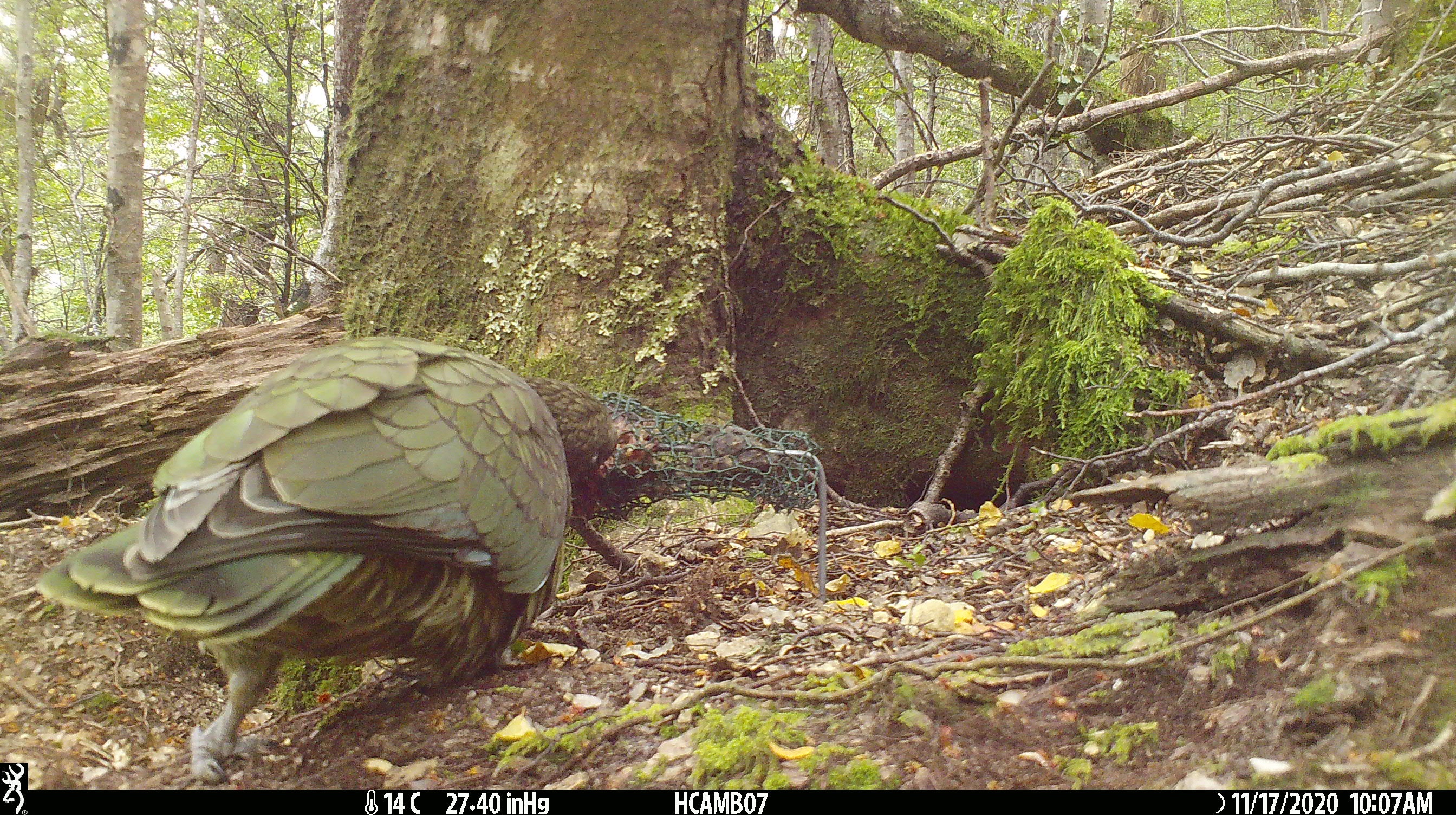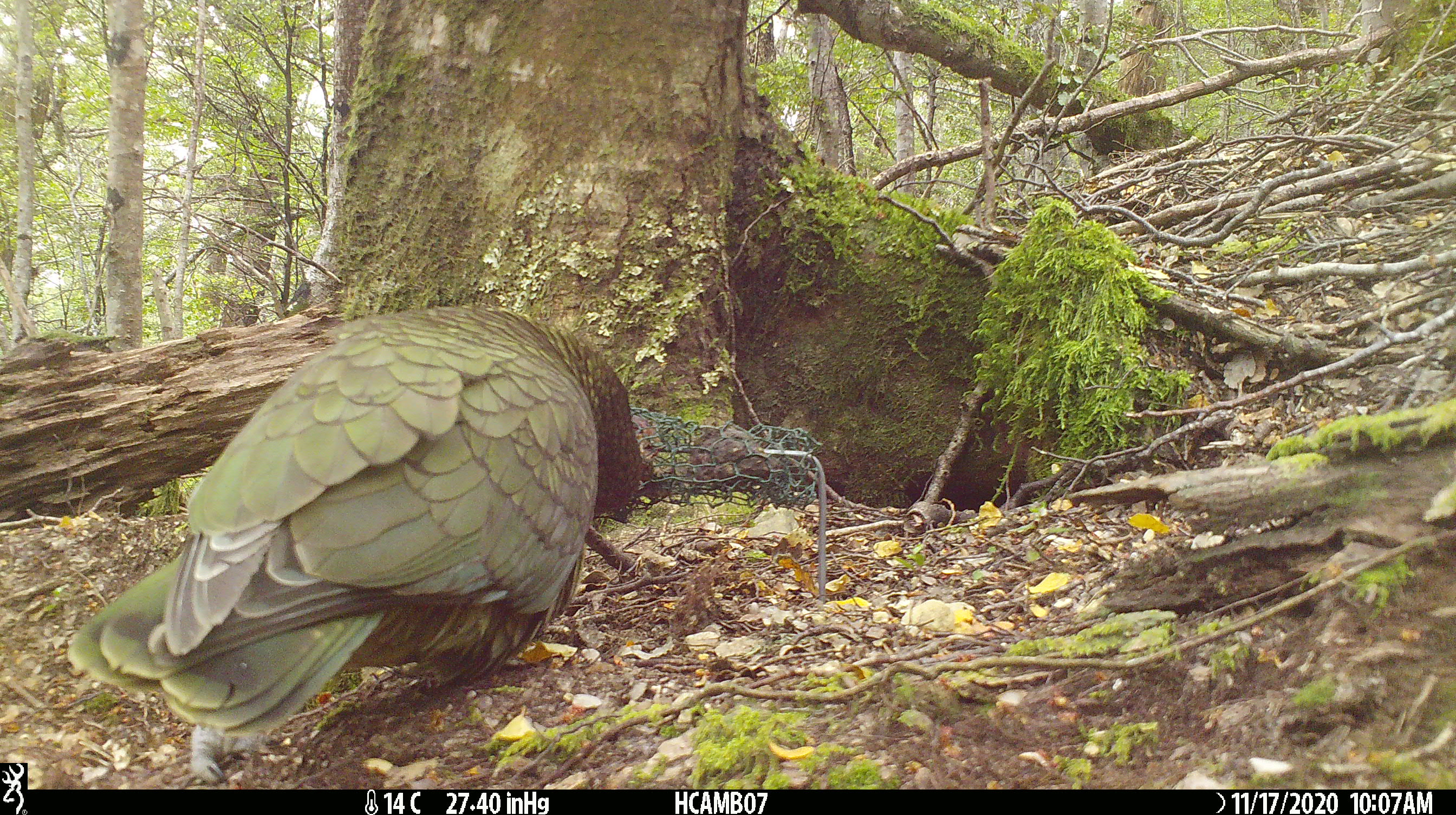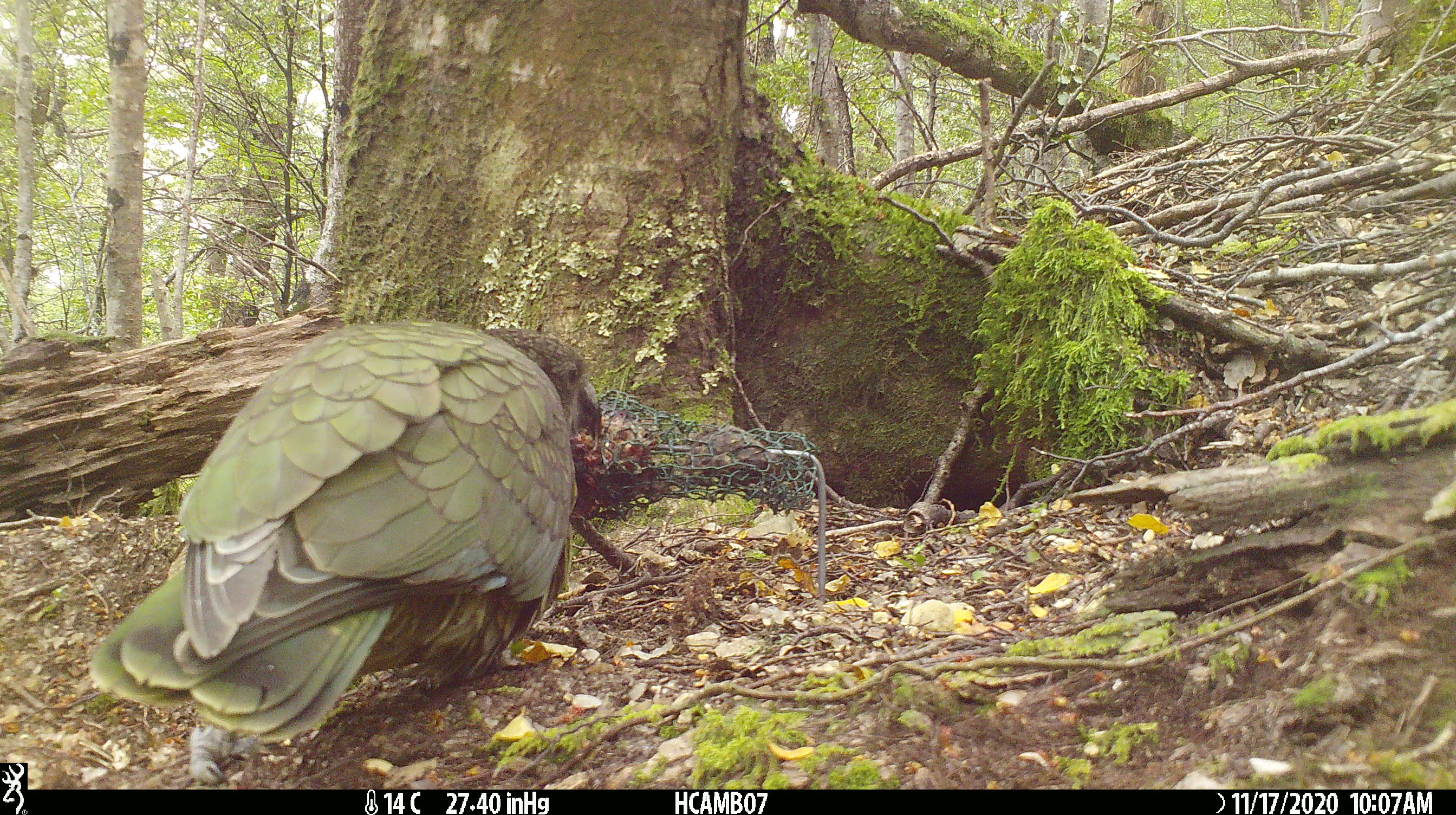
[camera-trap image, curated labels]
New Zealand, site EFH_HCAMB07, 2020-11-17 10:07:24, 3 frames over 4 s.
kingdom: Animalia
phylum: Chordata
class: Aves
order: Psittaciformes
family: Strigopidae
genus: Nestor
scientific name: Nestor notabilis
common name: kea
Kea (Nestor notabilis).